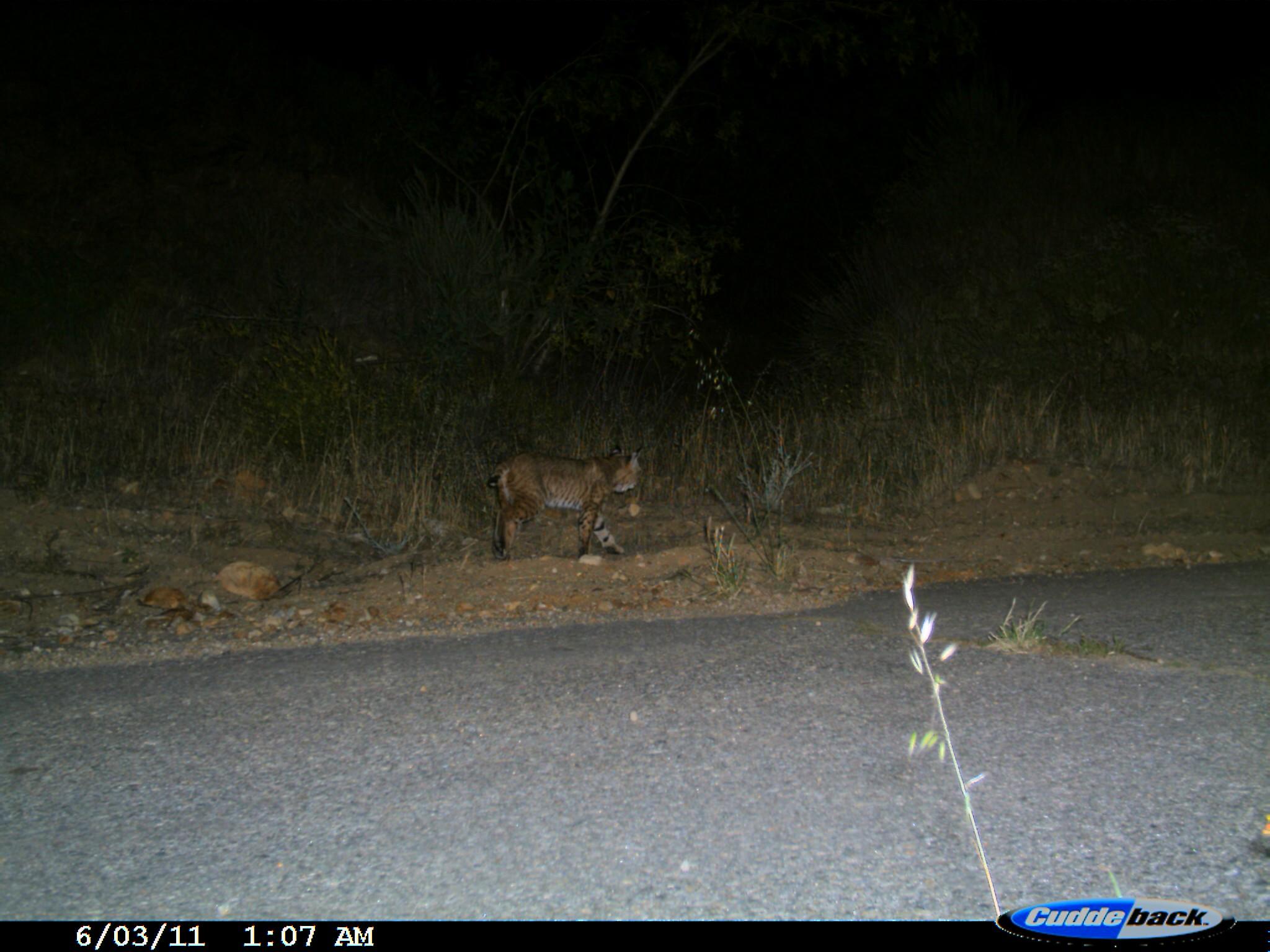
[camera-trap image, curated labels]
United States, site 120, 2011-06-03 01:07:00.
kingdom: Animalia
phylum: Chordata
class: Mammalia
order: Carnivora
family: Felidae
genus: Lynx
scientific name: Lynx rufus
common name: bobcat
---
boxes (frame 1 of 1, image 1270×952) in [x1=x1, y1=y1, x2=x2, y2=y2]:
bobcat: [x1=484, y1=445, x2=654, y2=566]